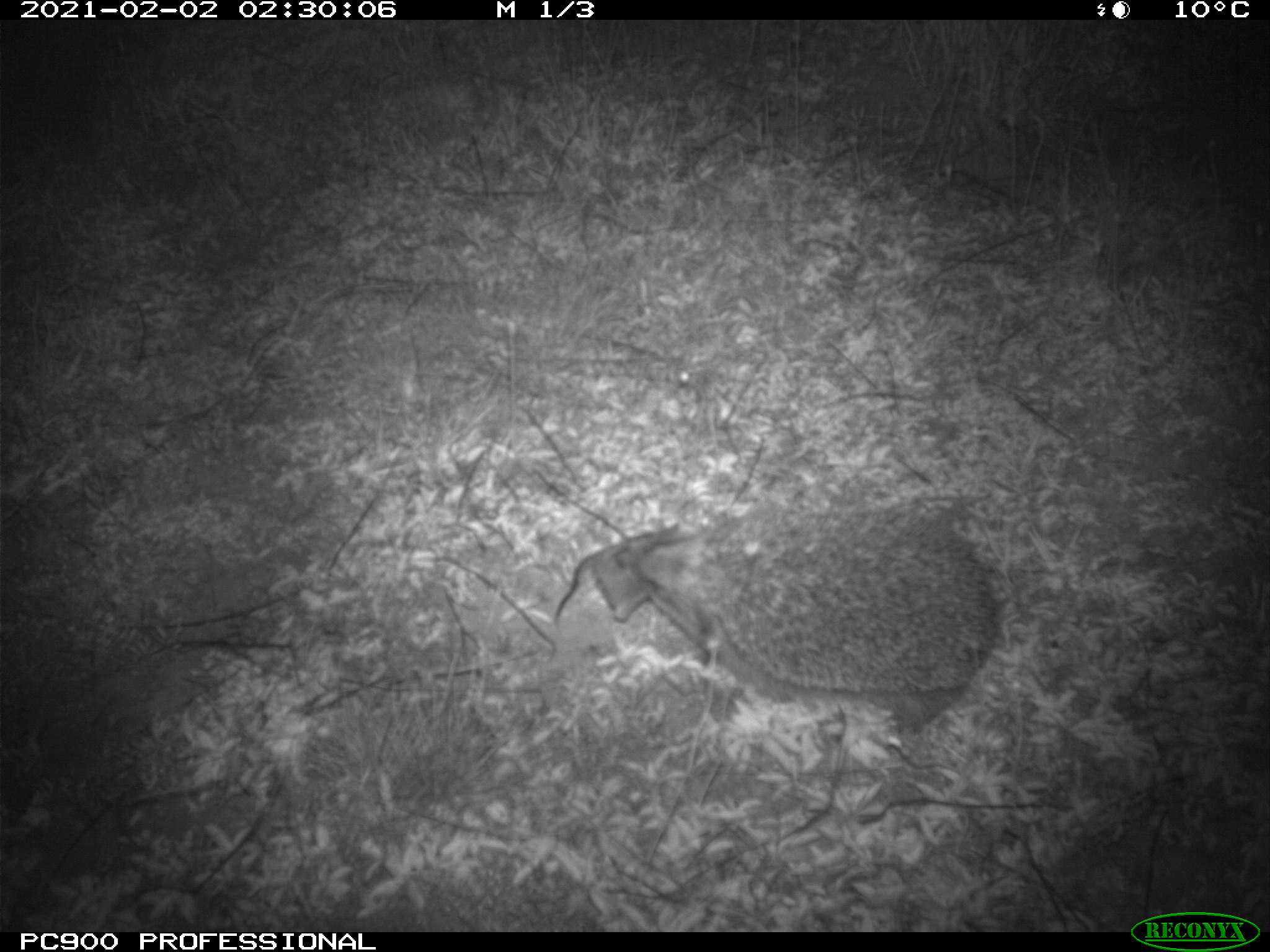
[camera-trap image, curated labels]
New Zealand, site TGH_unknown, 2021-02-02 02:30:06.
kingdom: Animalia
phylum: Chordata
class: Mammalia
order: Eulipotyphla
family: Erinaceidae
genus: Erinaceus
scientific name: Erinaceus europaeus europaeus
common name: european hedgehog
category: hedgehog